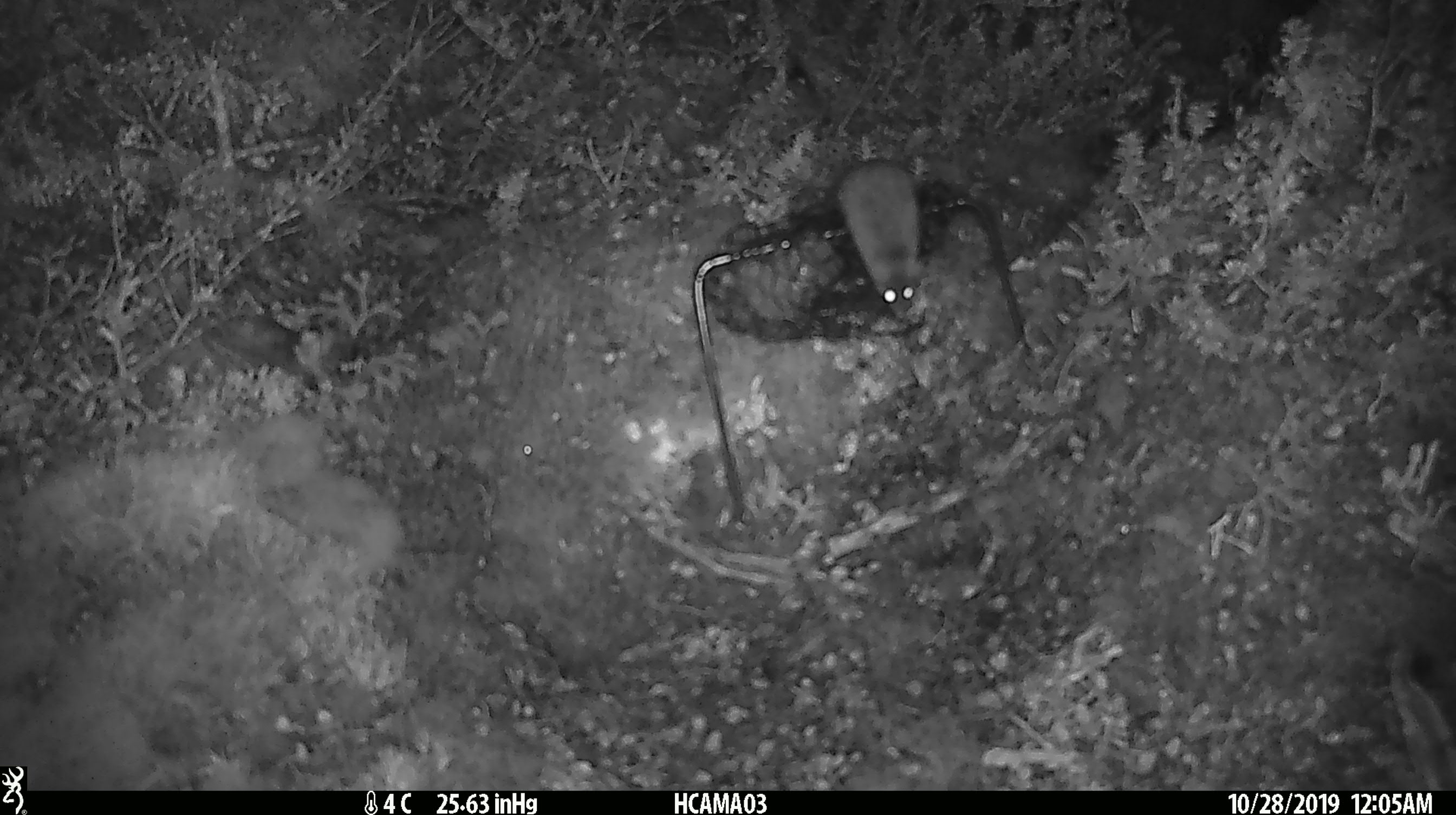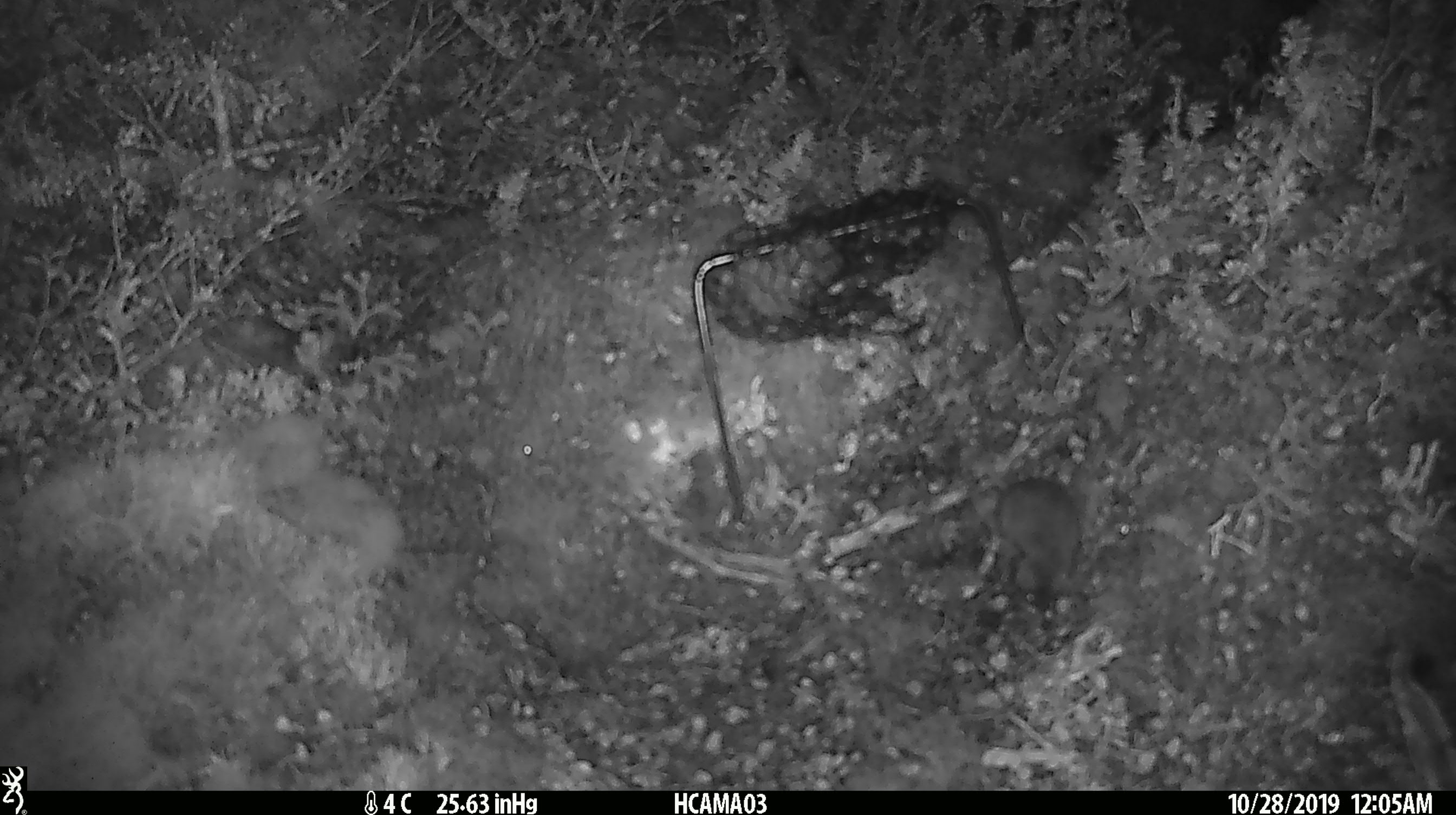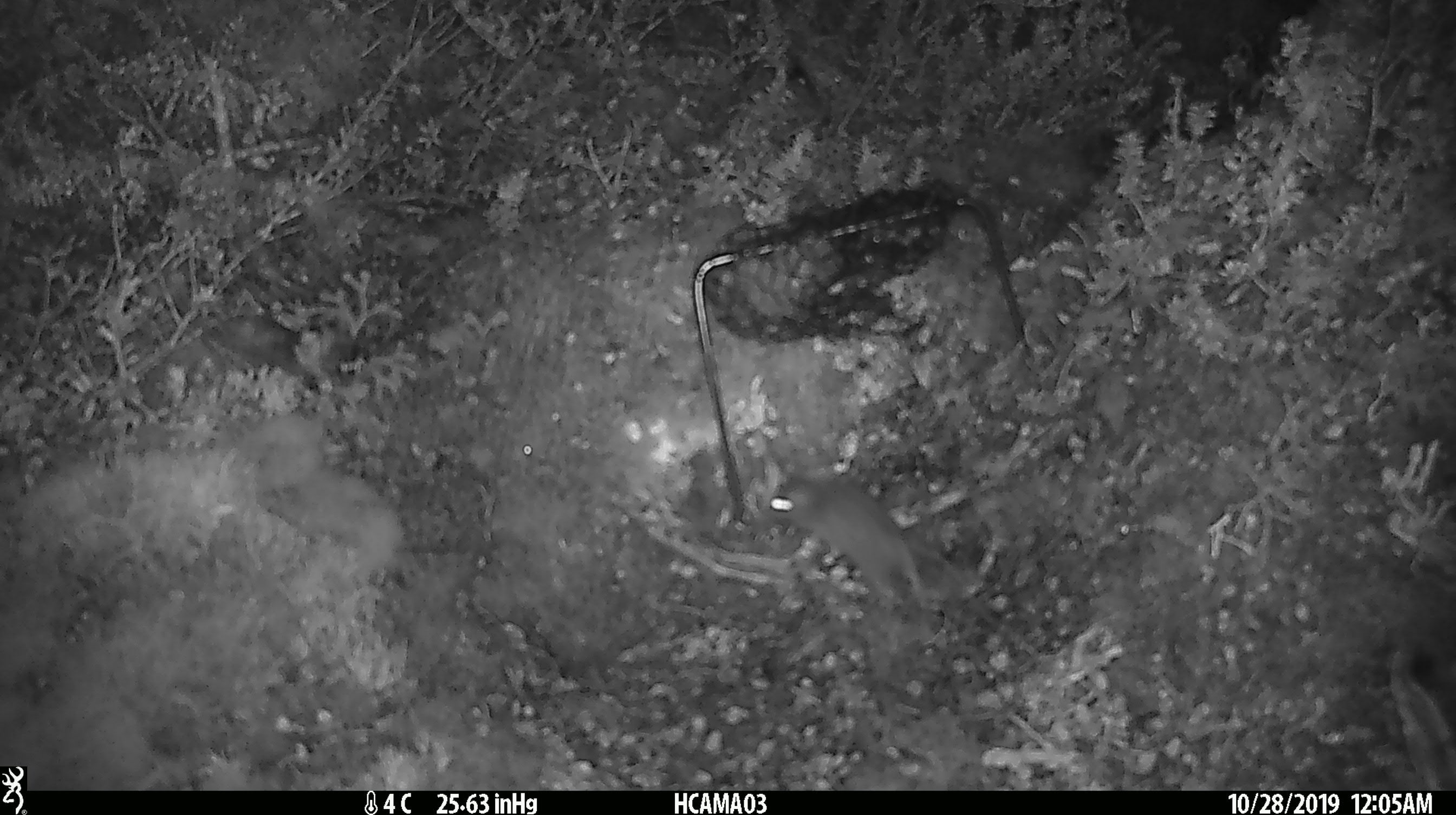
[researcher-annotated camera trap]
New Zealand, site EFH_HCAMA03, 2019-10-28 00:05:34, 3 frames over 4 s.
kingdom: Animalia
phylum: Chordata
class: Mammalia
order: Rodentia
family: Muridae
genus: Mus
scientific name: Mus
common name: mouse